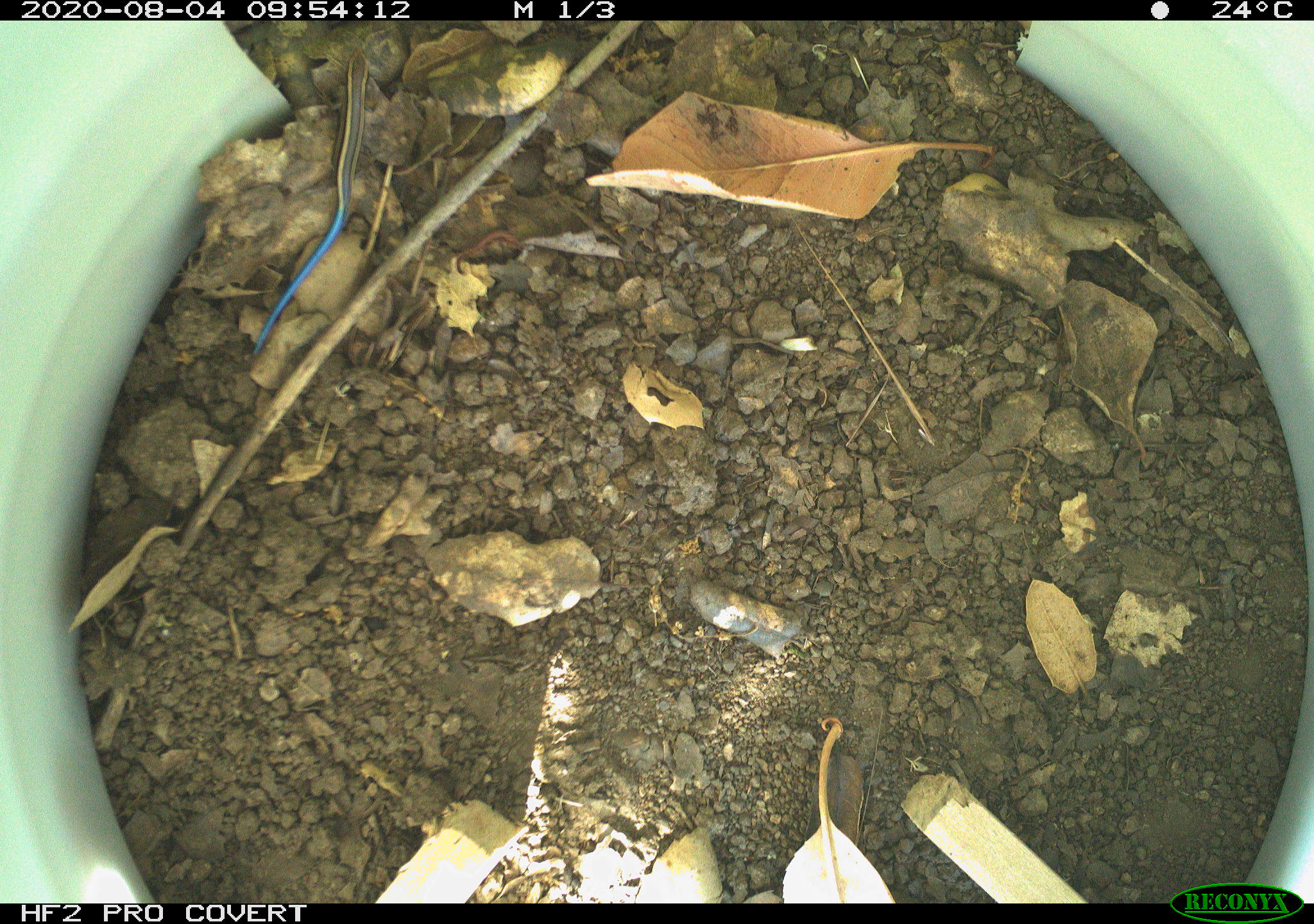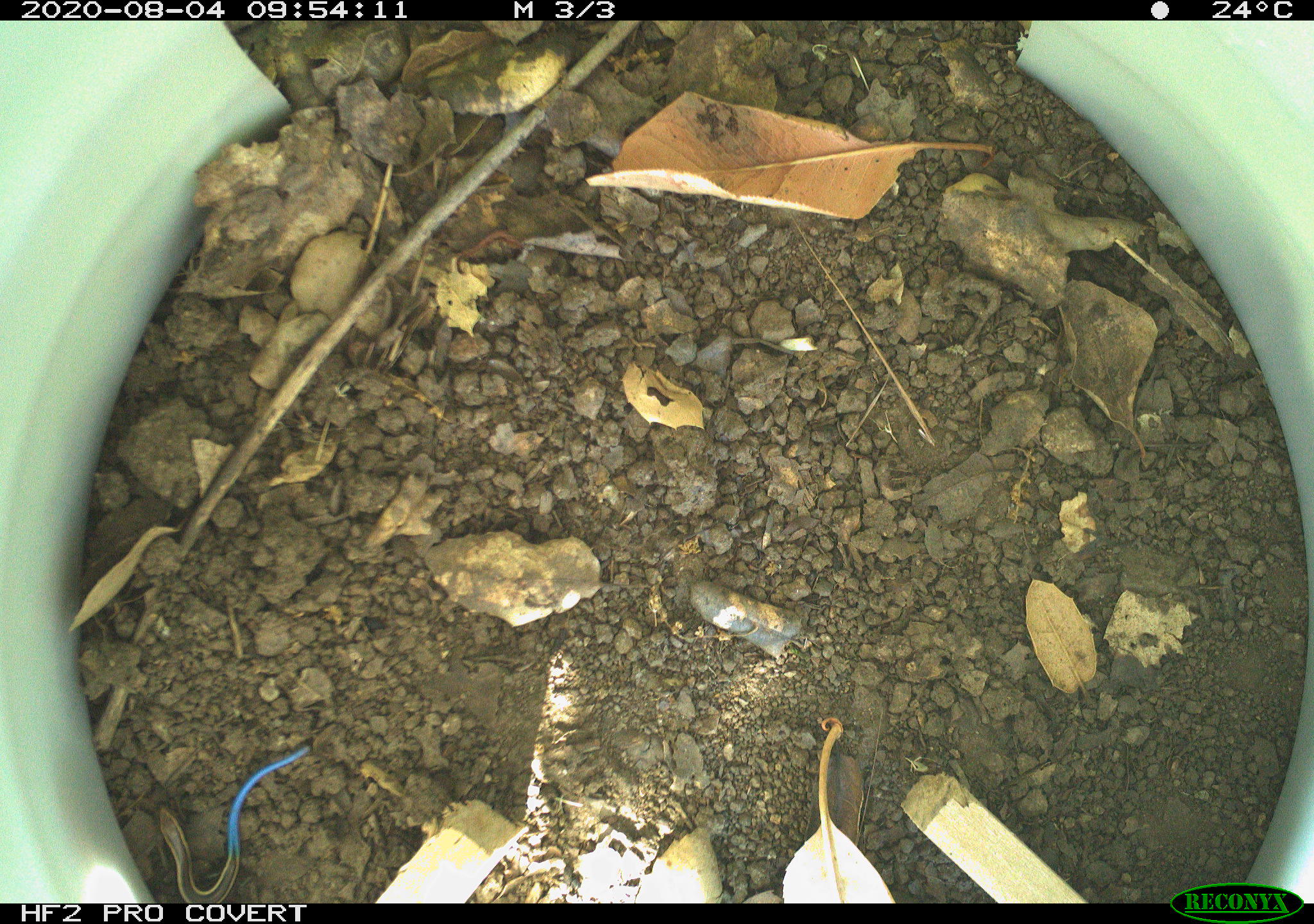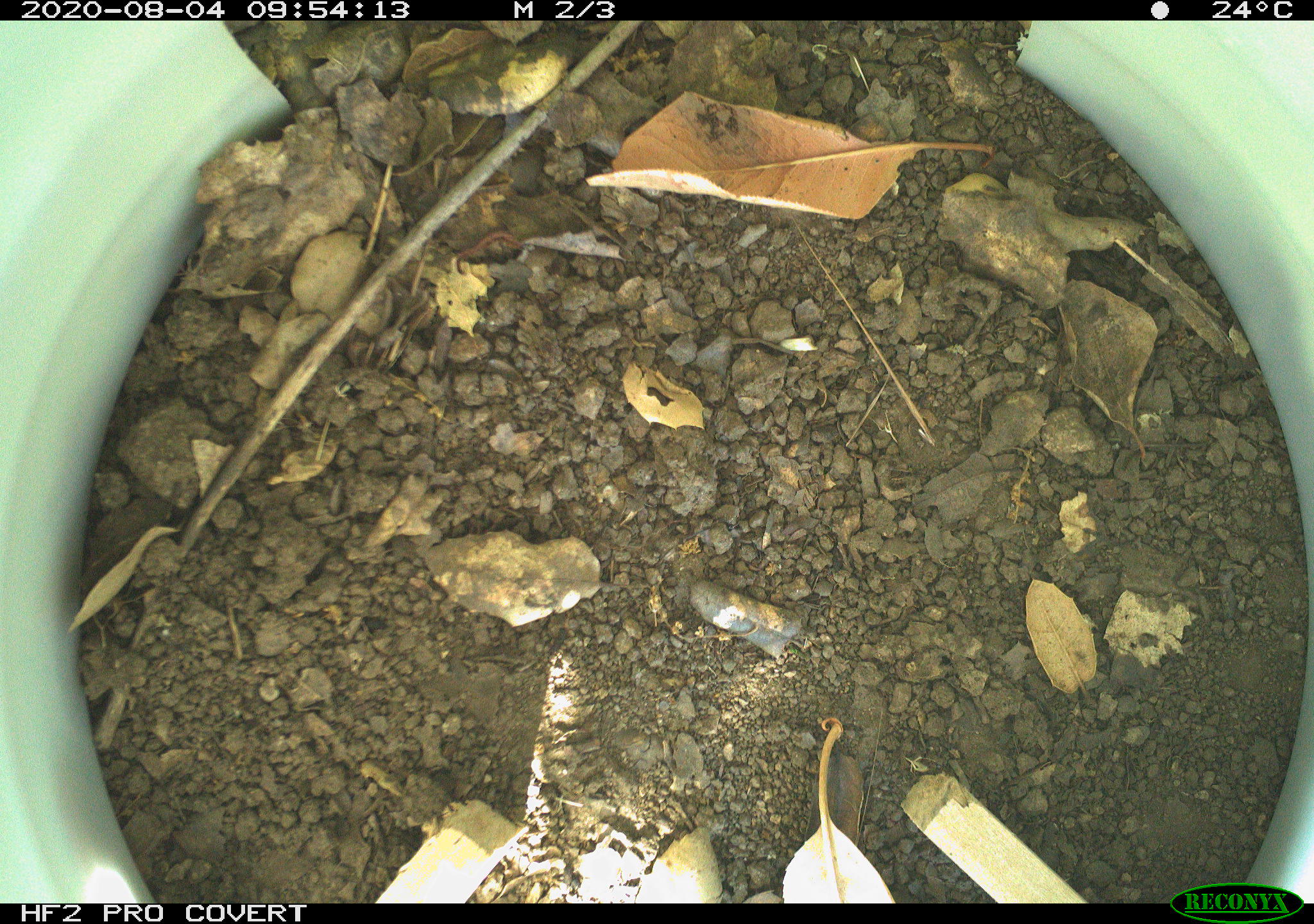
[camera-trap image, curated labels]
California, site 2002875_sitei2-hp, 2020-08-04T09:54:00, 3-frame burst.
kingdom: Animalia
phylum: Chordata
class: Reptilia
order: Squamata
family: Scincidae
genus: Plestiodon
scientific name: Plestiodon skiltonianus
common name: western skink